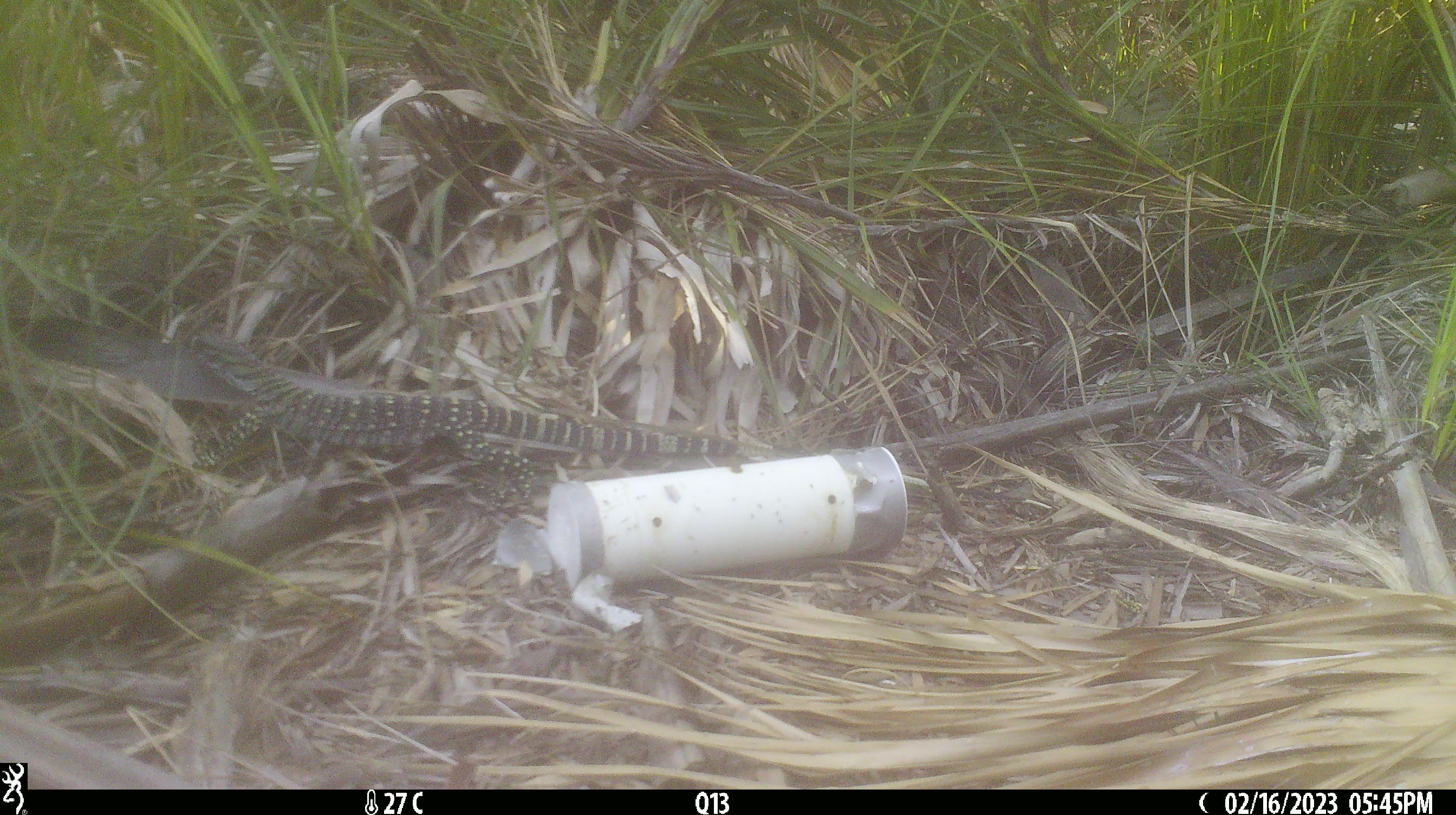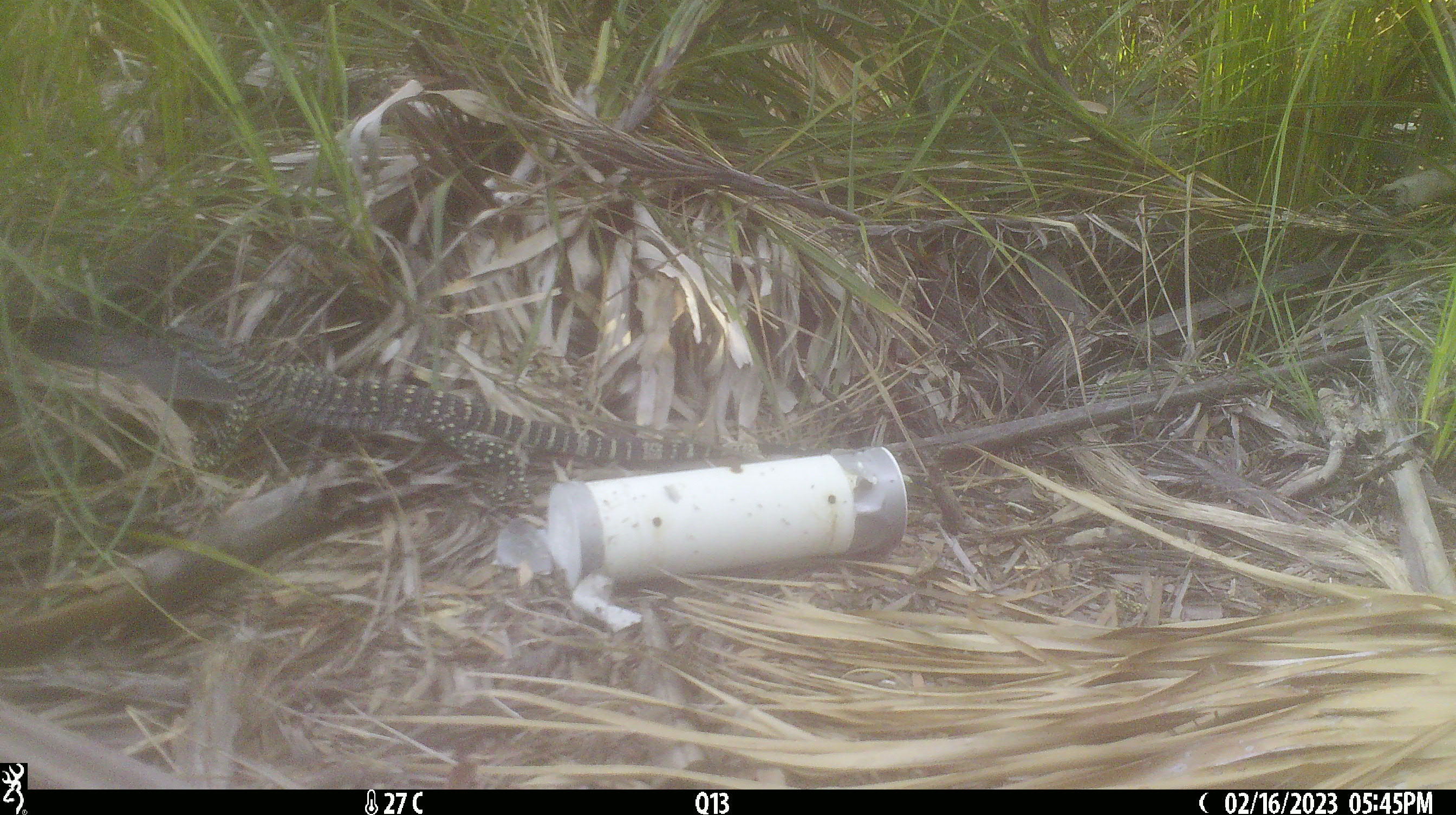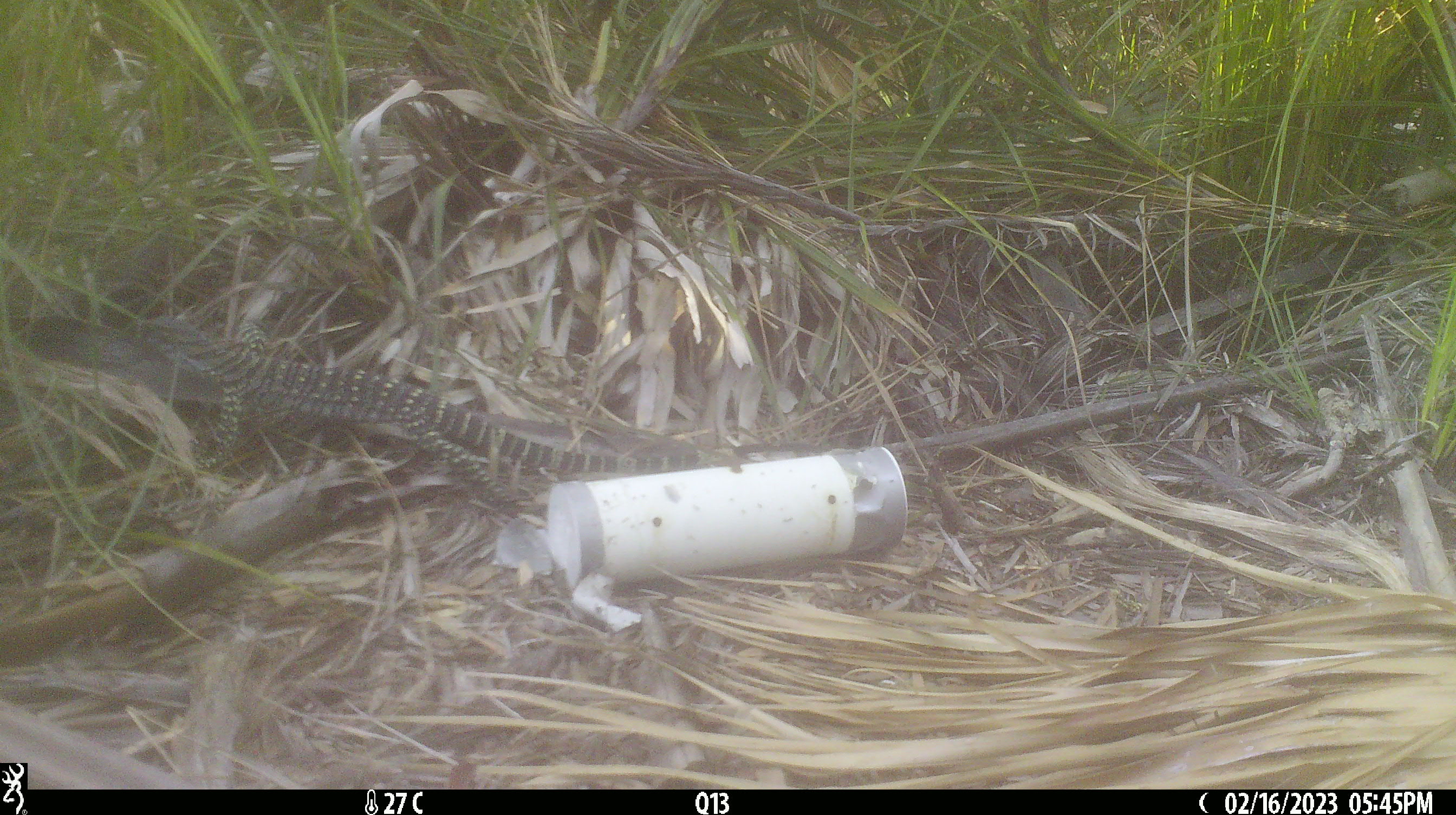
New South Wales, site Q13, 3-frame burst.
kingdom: Animalia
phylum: Chordata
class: Reptilia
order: Squamata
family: Varanidae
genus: Varanus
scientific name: Varanus varius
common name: lace monitor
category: goanna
Goanna (lace monitor) (Varanus varius).